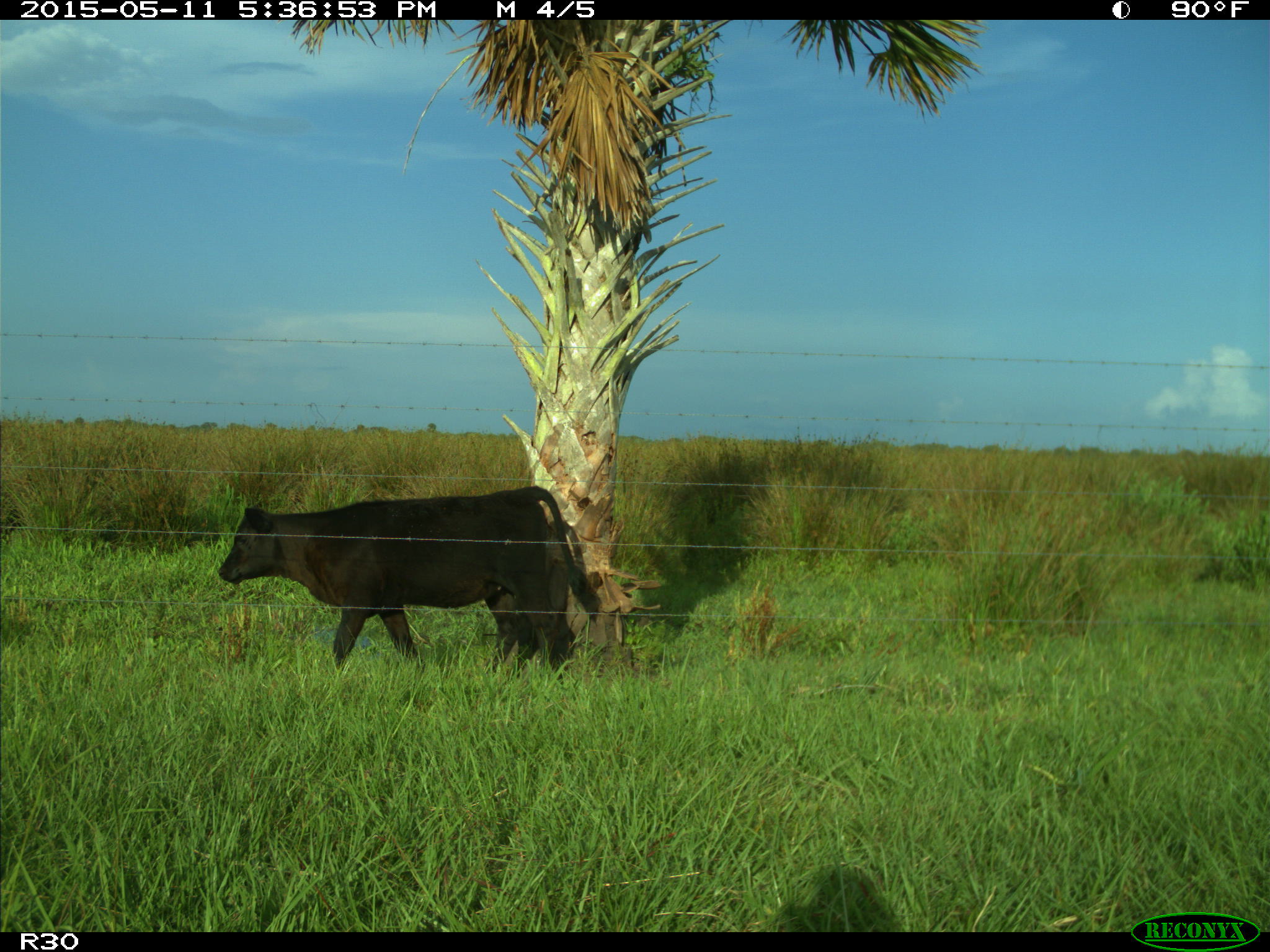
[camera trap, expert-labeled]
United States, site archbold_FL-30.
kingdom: Animalia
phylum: Chordata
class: Mammalia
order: Artiodactyla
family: Bovidae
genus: Bos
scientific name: Bos taurus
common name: domestic cow